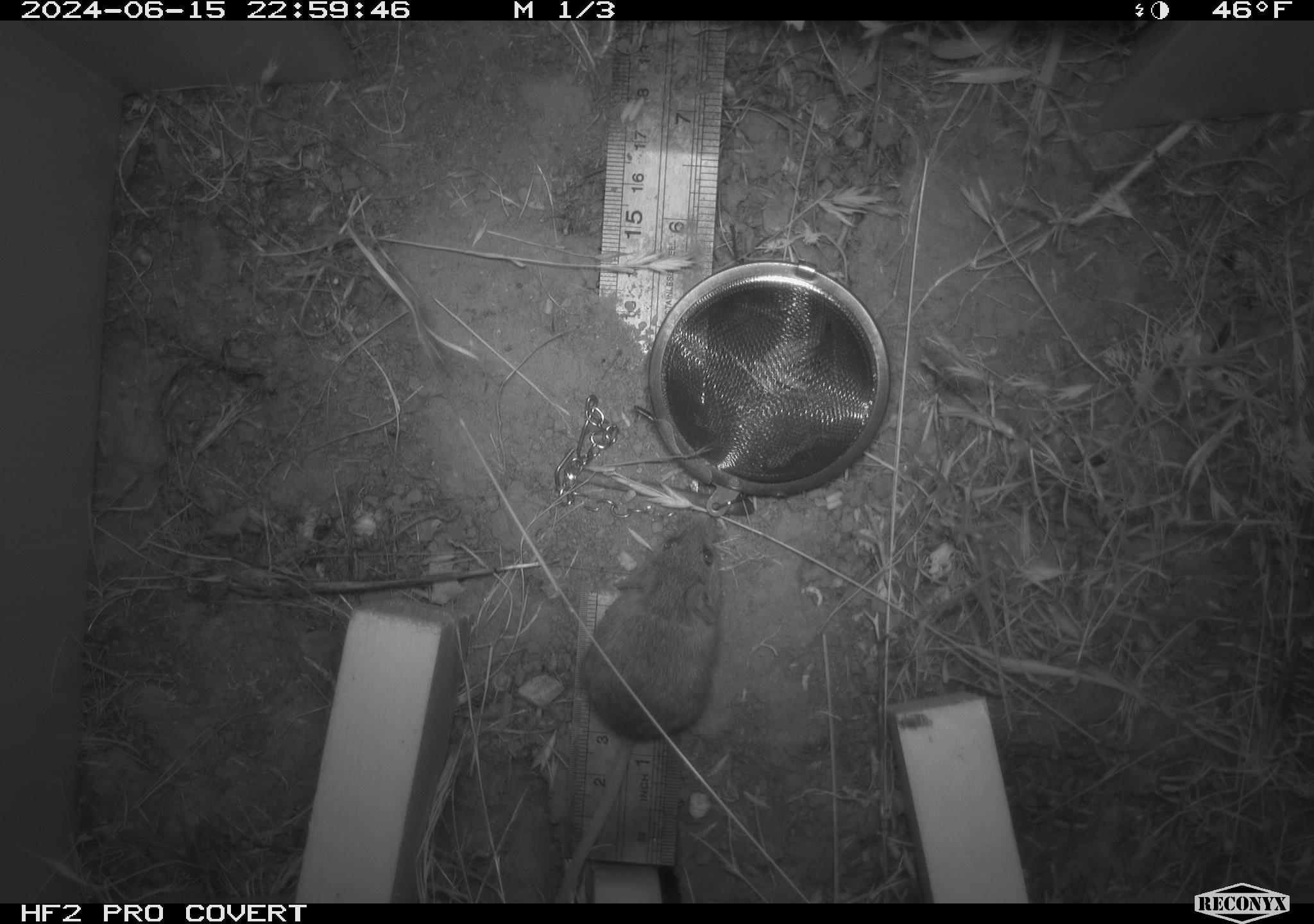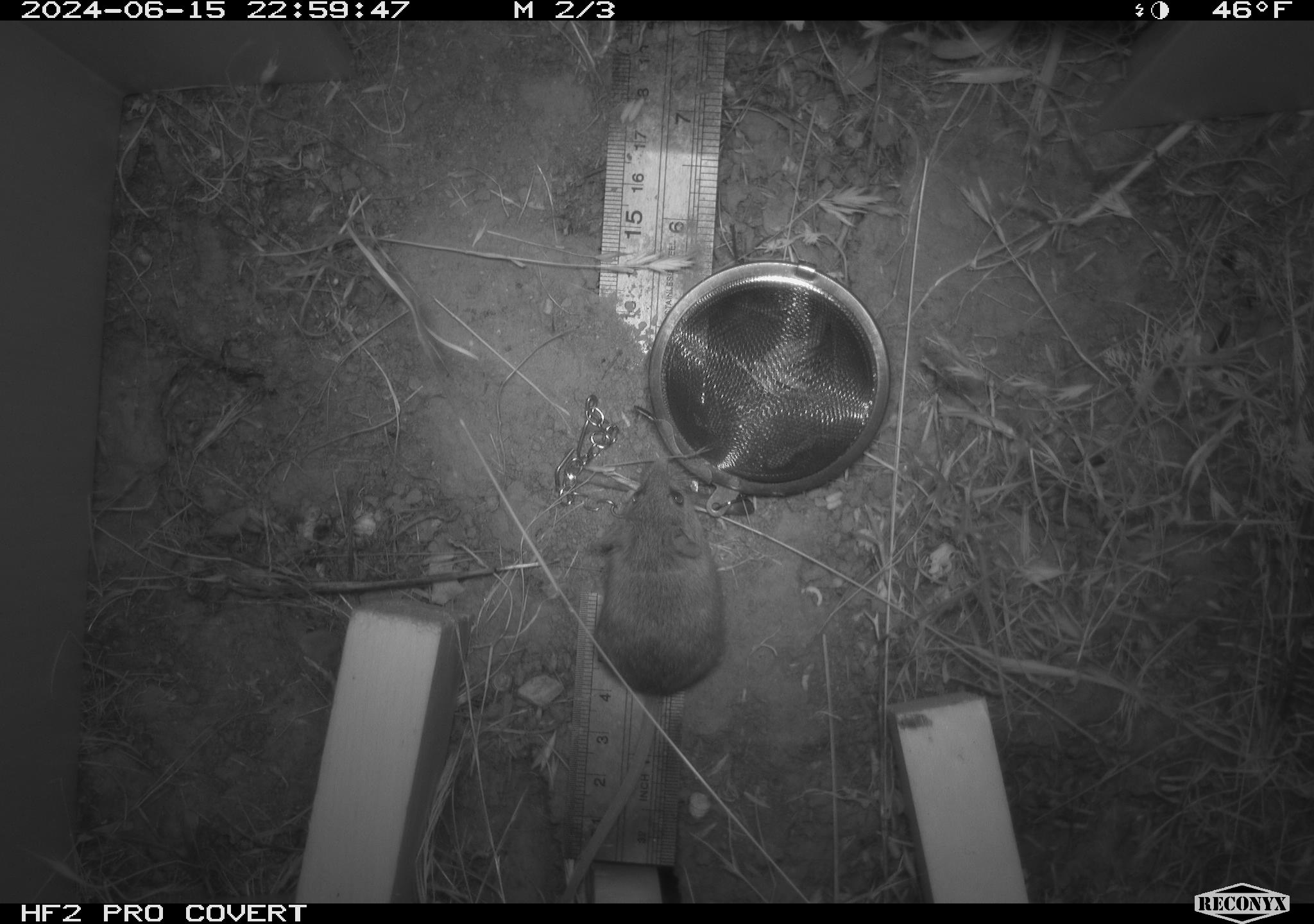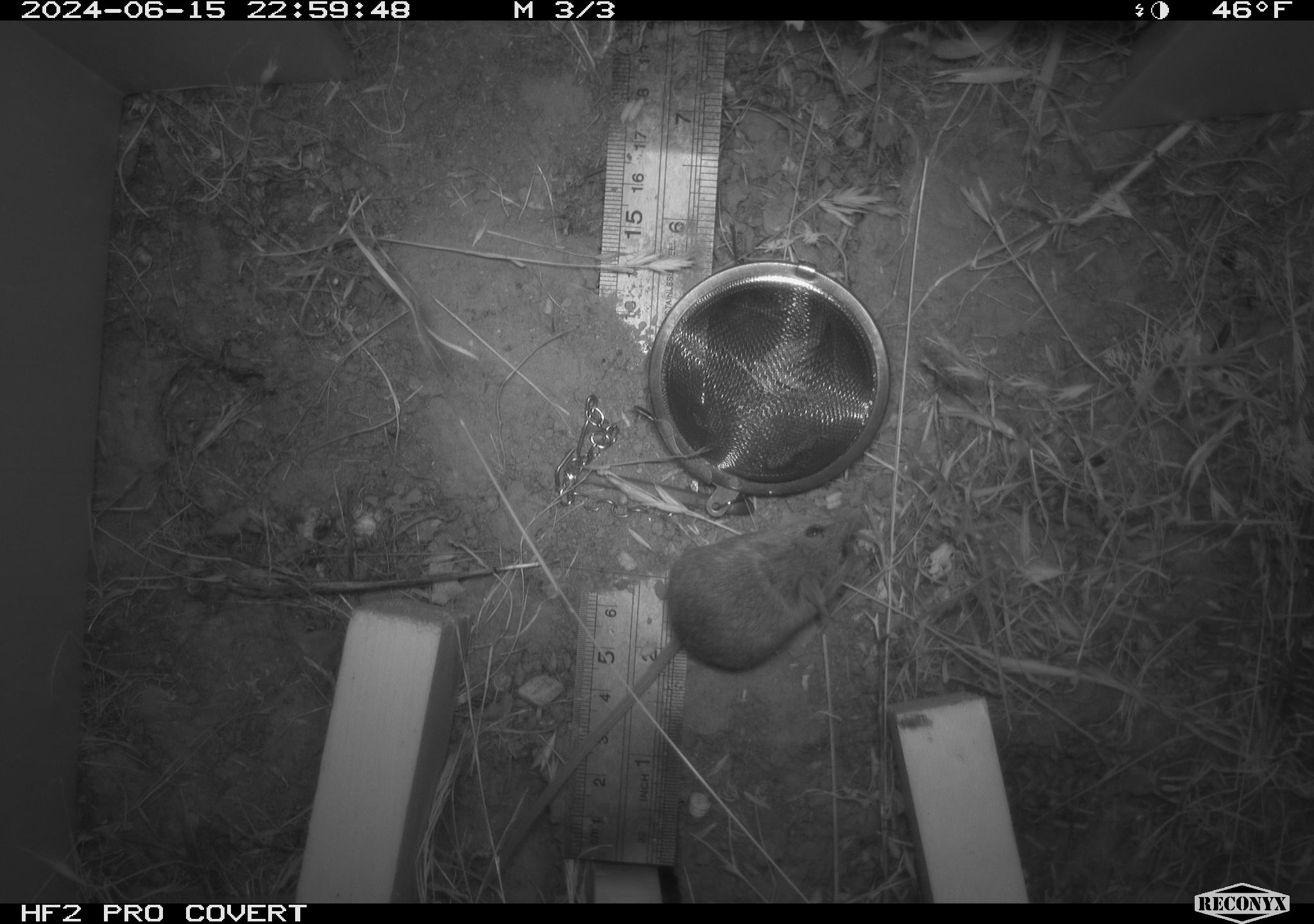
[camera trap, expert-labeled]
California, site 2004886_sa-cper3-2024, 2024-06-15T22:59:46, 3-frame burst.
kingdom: Animalia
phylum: Chordata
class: Mammalia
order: Rodentia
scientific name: Rodentia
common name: rodent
Rodent (Rodentia).